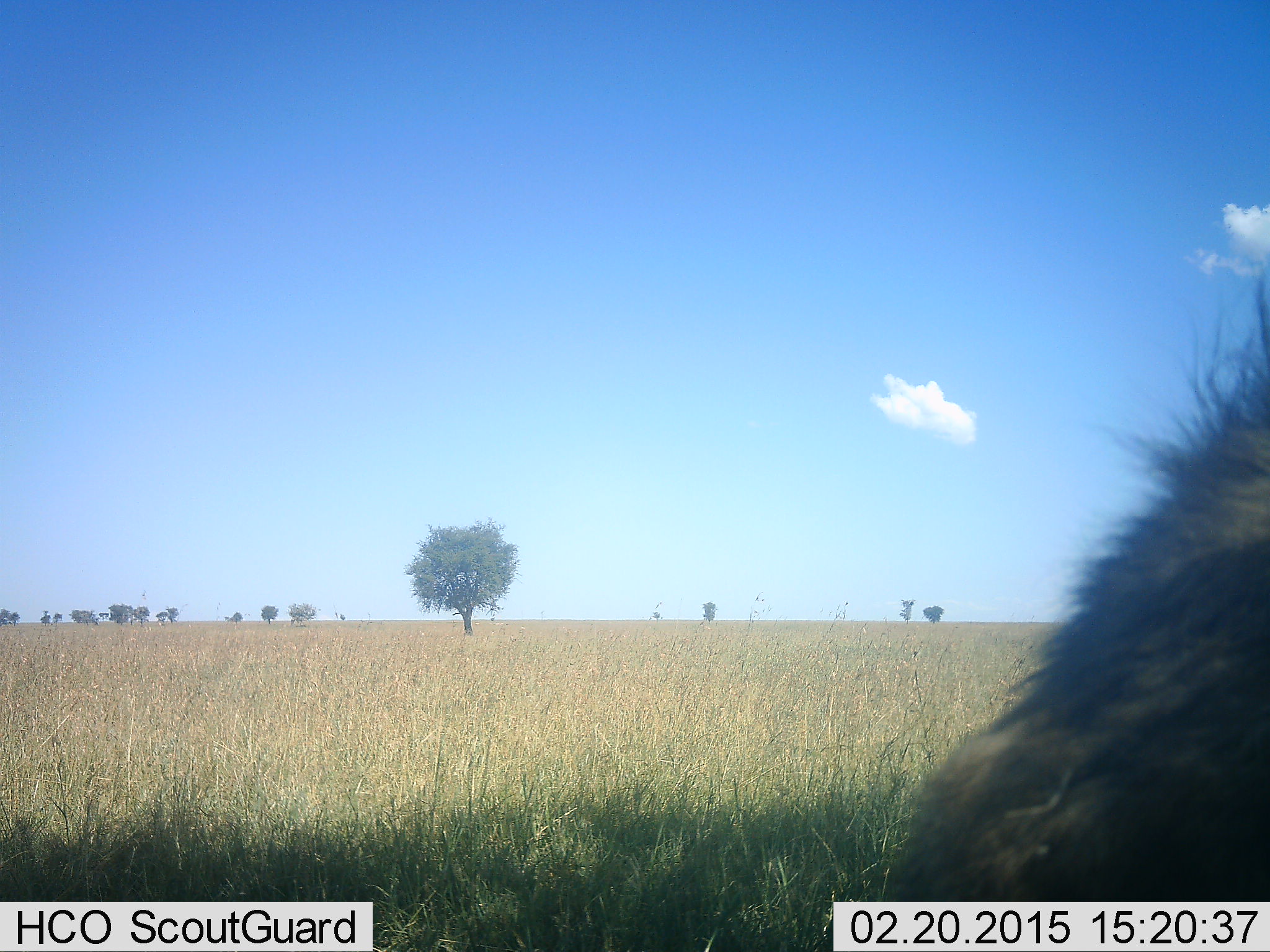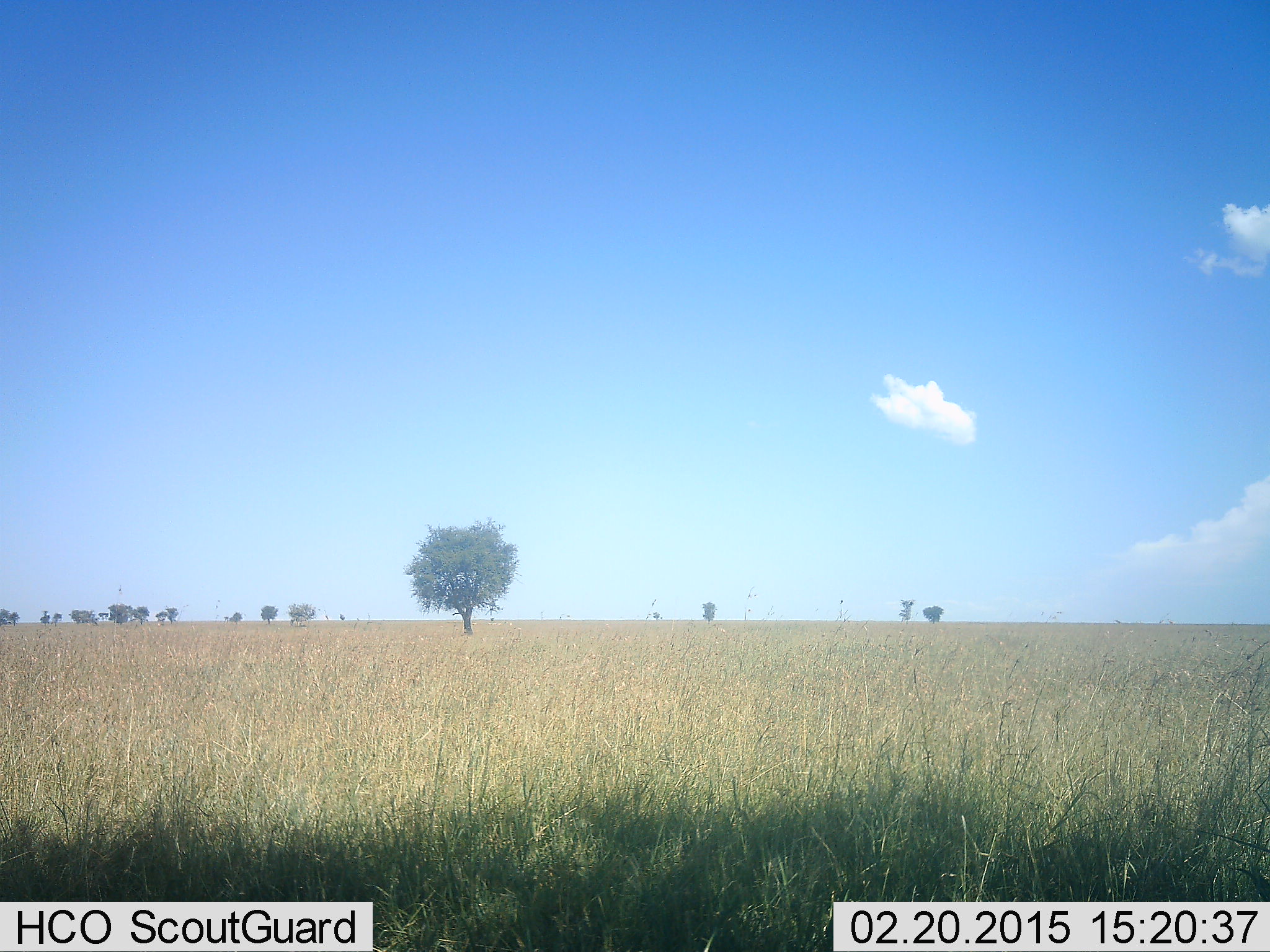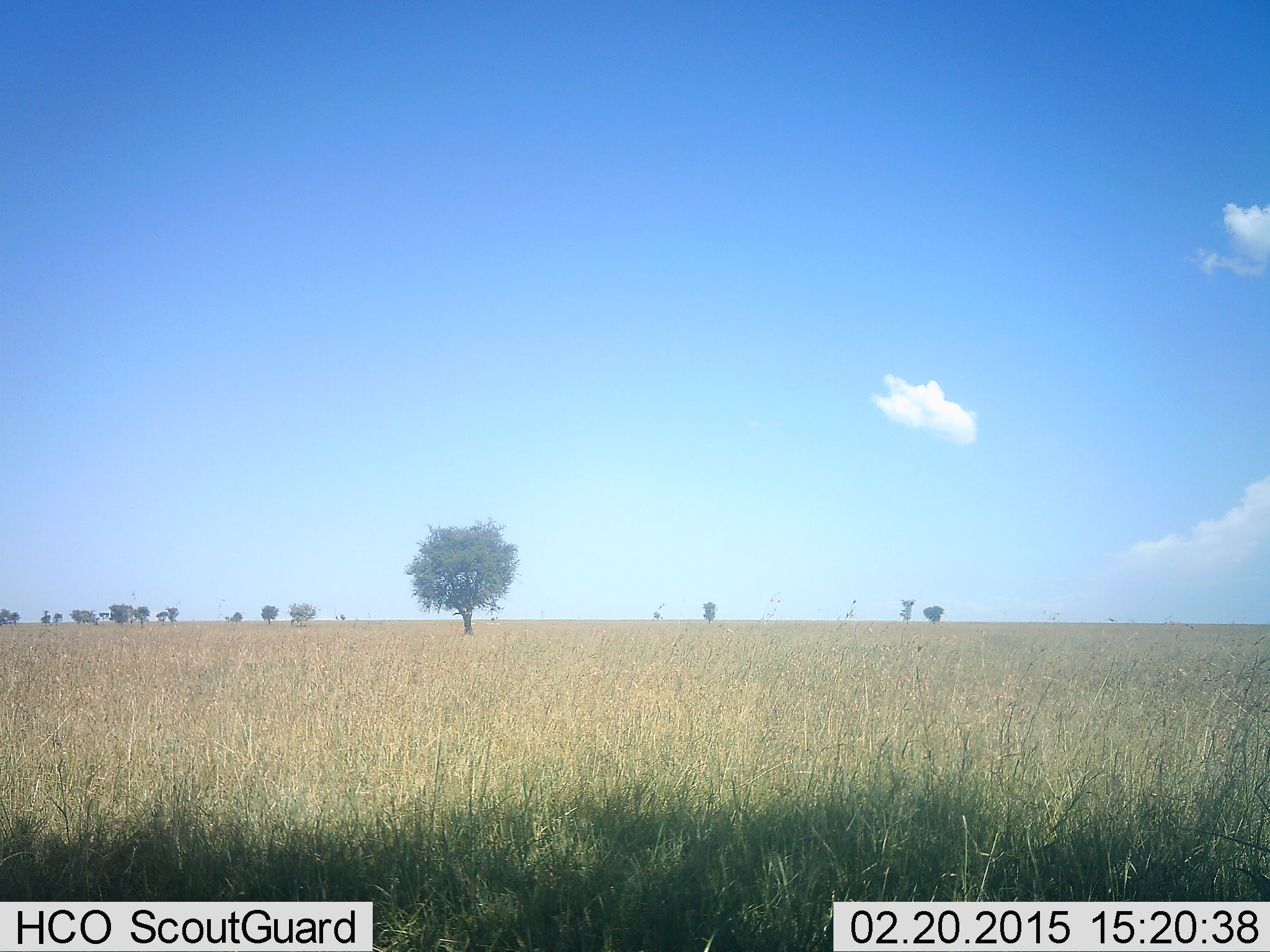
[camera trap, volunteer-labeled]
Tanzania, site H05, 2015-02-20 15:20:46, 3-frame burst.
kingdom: Animalia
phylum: Chordata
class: Mammalia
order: Carnivora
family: Felidae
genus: Panthera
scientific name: Panthera leo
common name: lion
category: lionmale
Lionmale (lion) (Panthera leo), count 1. Behavior (volunteer vote fractions): standing 20%, resting 20%, moving 60%, interacting 0%. Young present (vote fraction): 0%. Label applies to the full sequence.